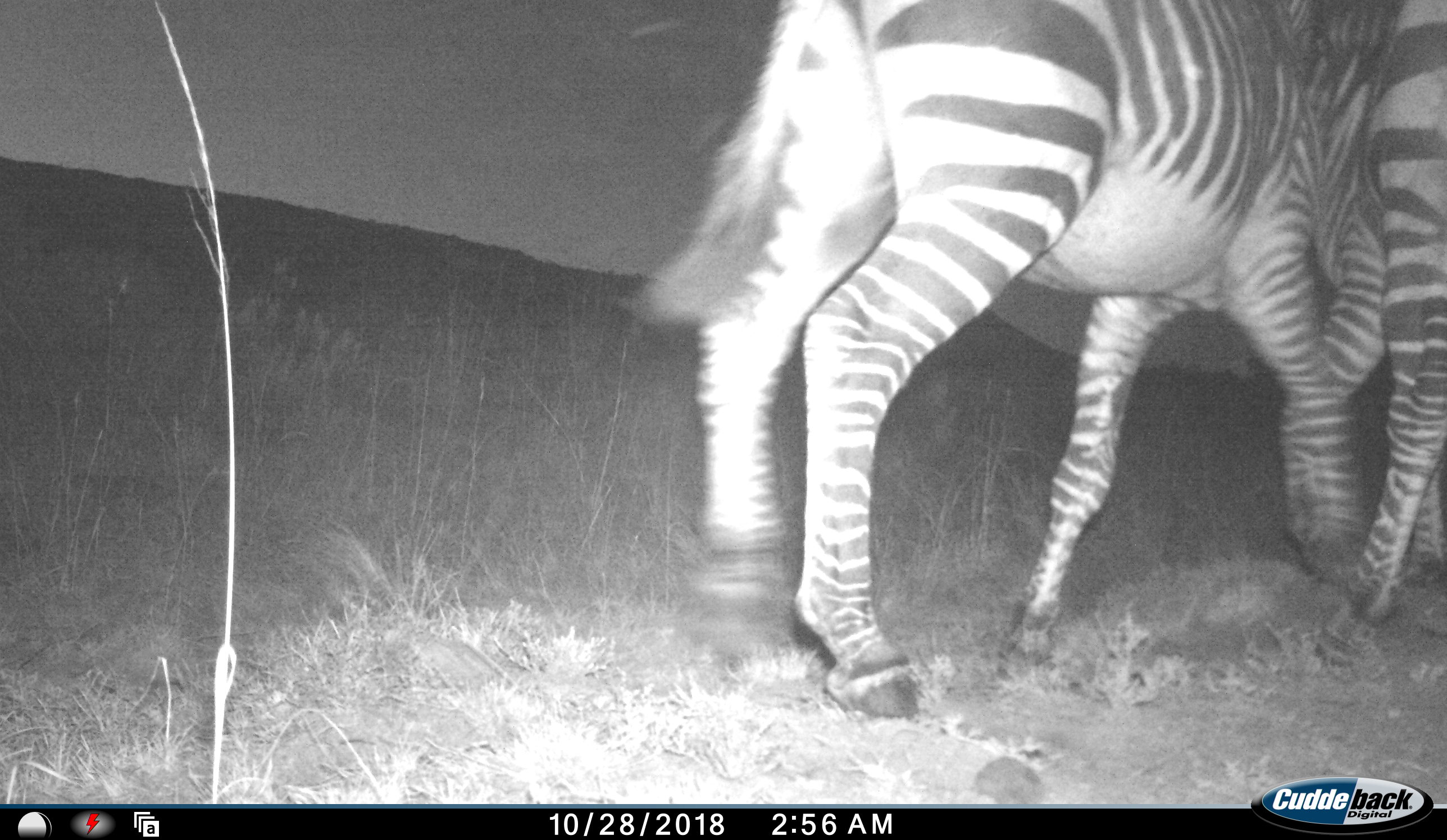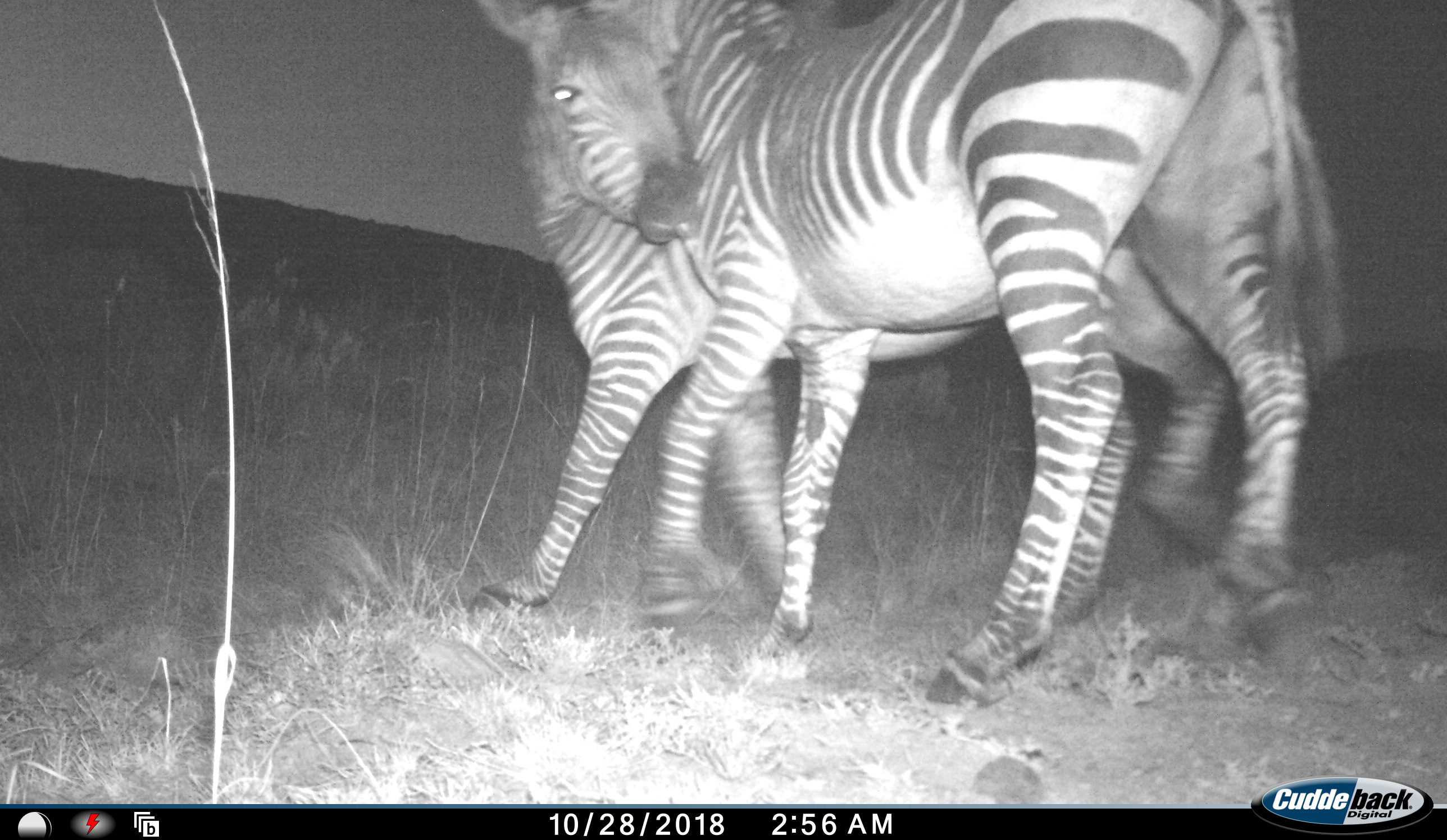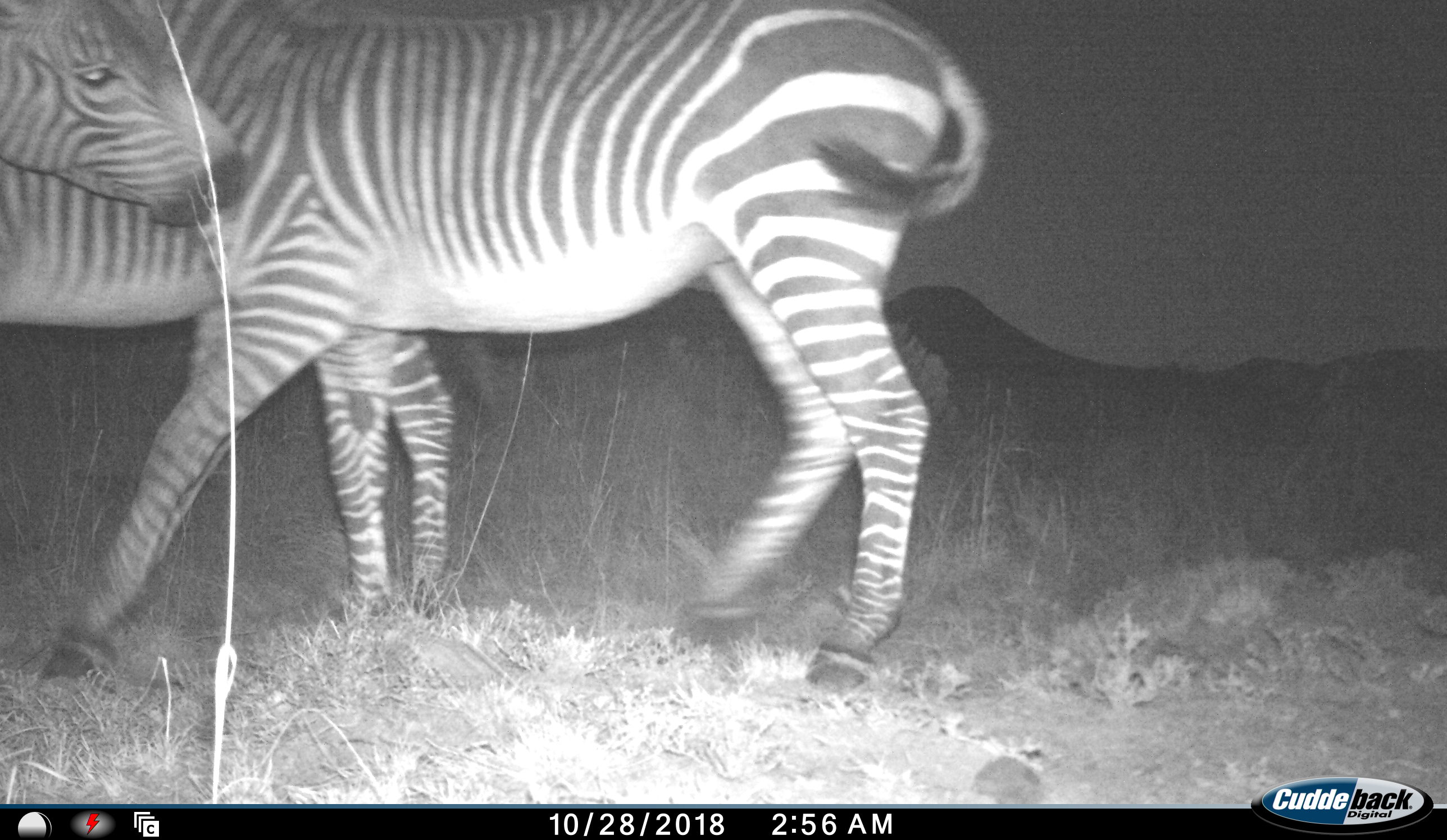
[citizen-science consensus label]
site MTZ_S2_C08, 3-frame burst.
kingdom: Animalia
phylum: Chordata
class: Mammalia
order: Perissodactyla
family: Equidae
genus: Equus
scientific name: Equus zebra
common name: mountain zebra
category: zebramountain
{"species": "zebramountain (mountain zebra) (Equus zebra)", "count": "2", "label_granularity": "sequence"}